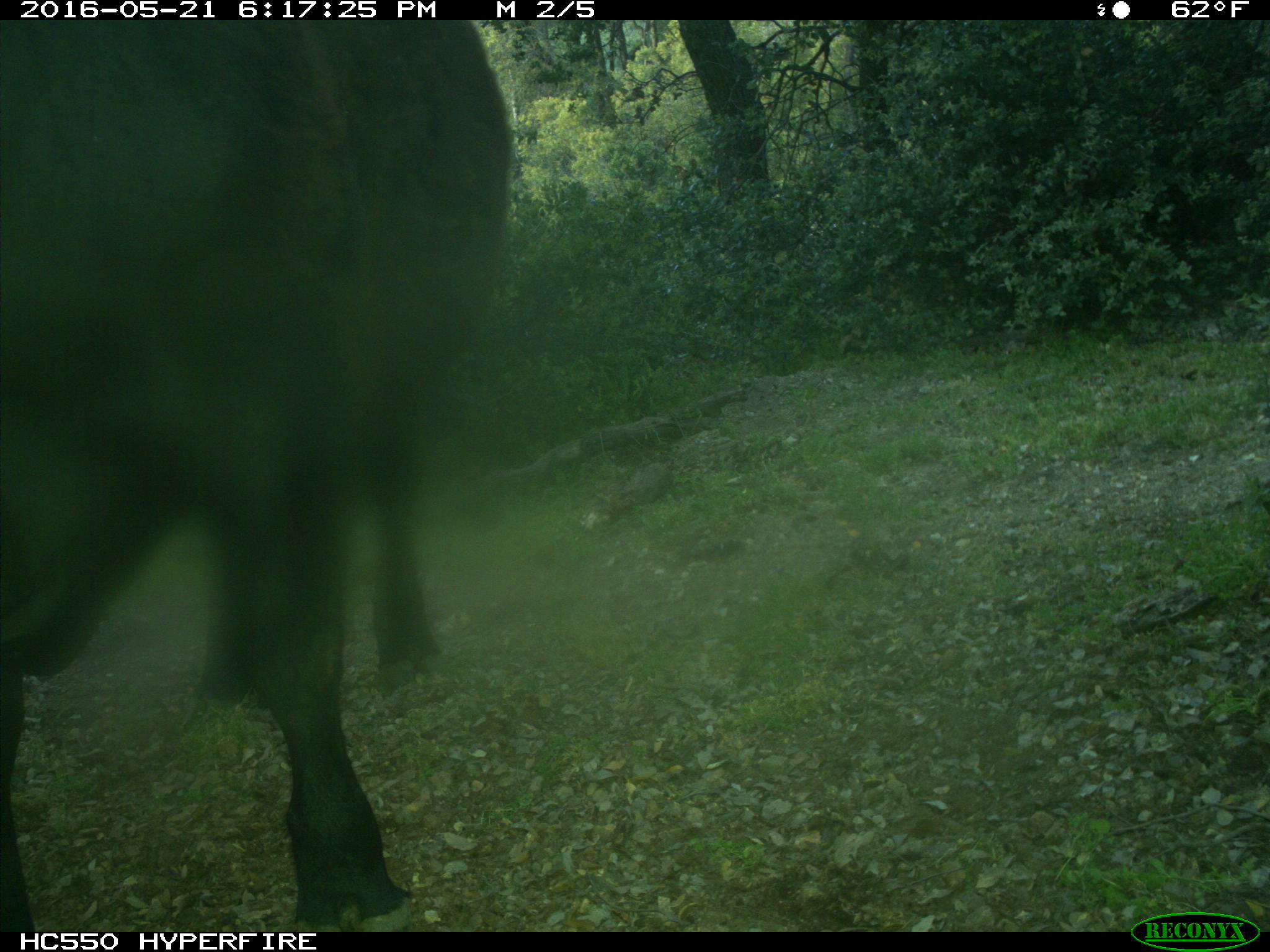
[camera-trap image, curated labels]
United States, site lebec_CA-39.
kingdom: Animalia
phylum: Chordata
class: Mammalia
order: Artiodactyla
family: Bovidae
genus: Bos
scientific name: Bos taurus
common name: domestic cow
Bos taurus (domestic cow).